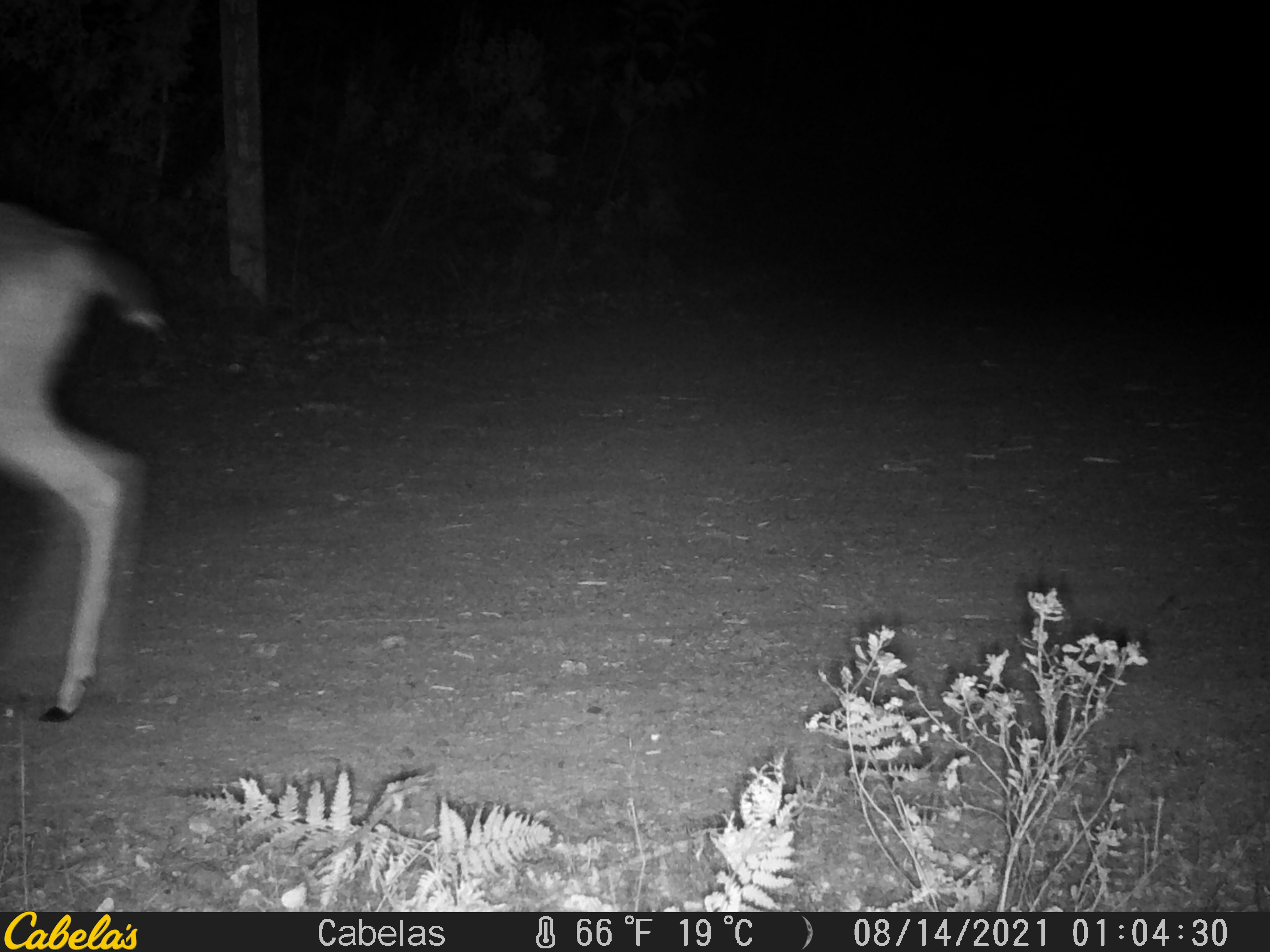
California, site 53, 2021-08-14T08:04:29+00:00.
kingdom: Animalia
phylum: Chordata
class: Mammalia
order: Artiodactyla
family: Cervidae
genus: Odocoileus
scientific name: Odocoileus hemionus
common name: mule deer